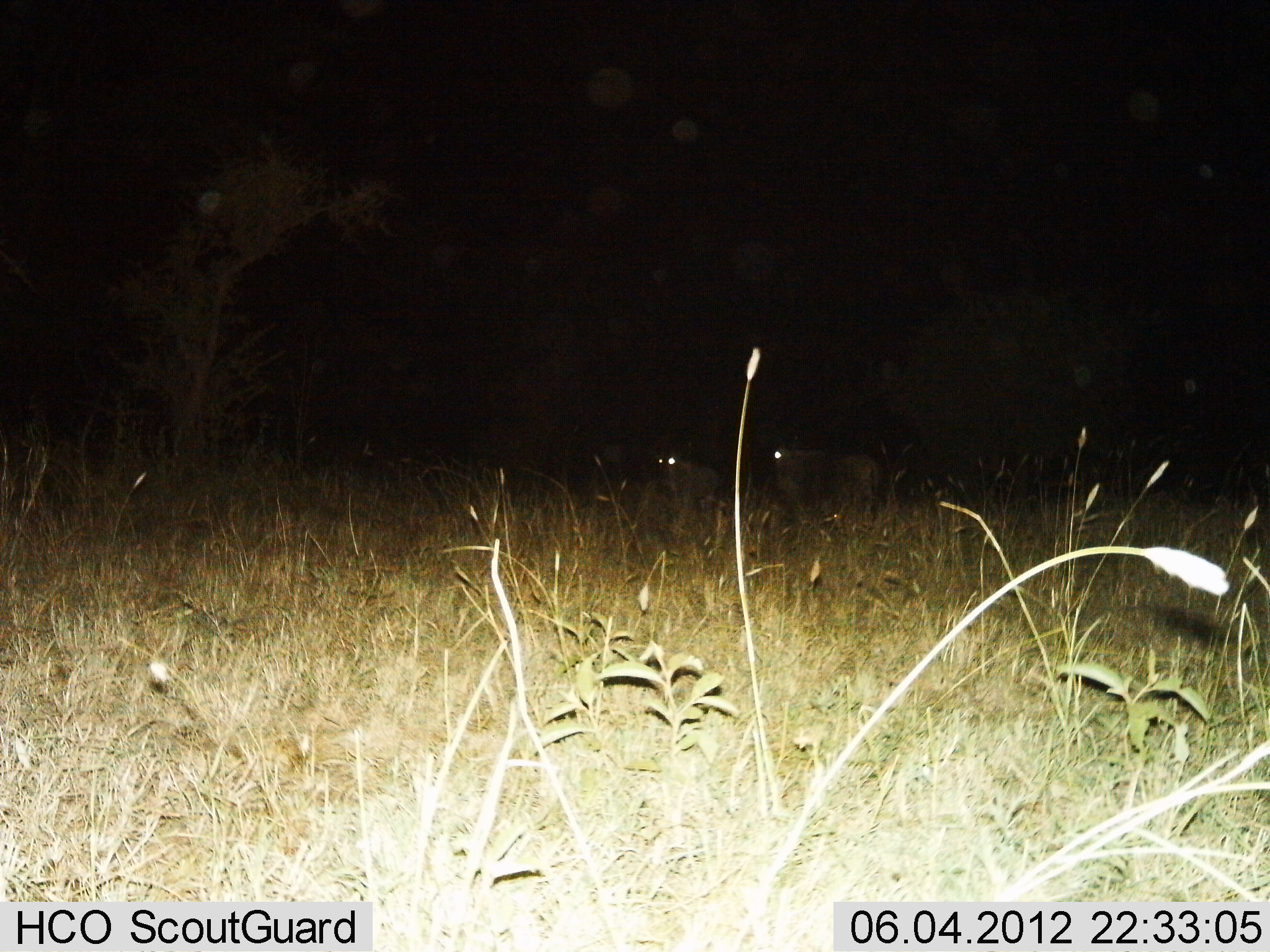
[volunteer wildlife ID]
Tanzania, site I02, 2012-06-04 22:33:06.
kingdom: Animalia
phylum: Chordata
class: Mammalia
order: Artiodactyla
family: Bovidae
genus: Connochaetes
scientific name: Connochaetes taurinus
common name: blue wildebeest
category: wildebeest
Wildebeest (blue wildebeest) (Connochaetes taurinus), count 2. Behavior (volunteer vote fractions): standing 90%, resting 10%, moving 0%, interacting 0%. Young present (vote fraction): 0%. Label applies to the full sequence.